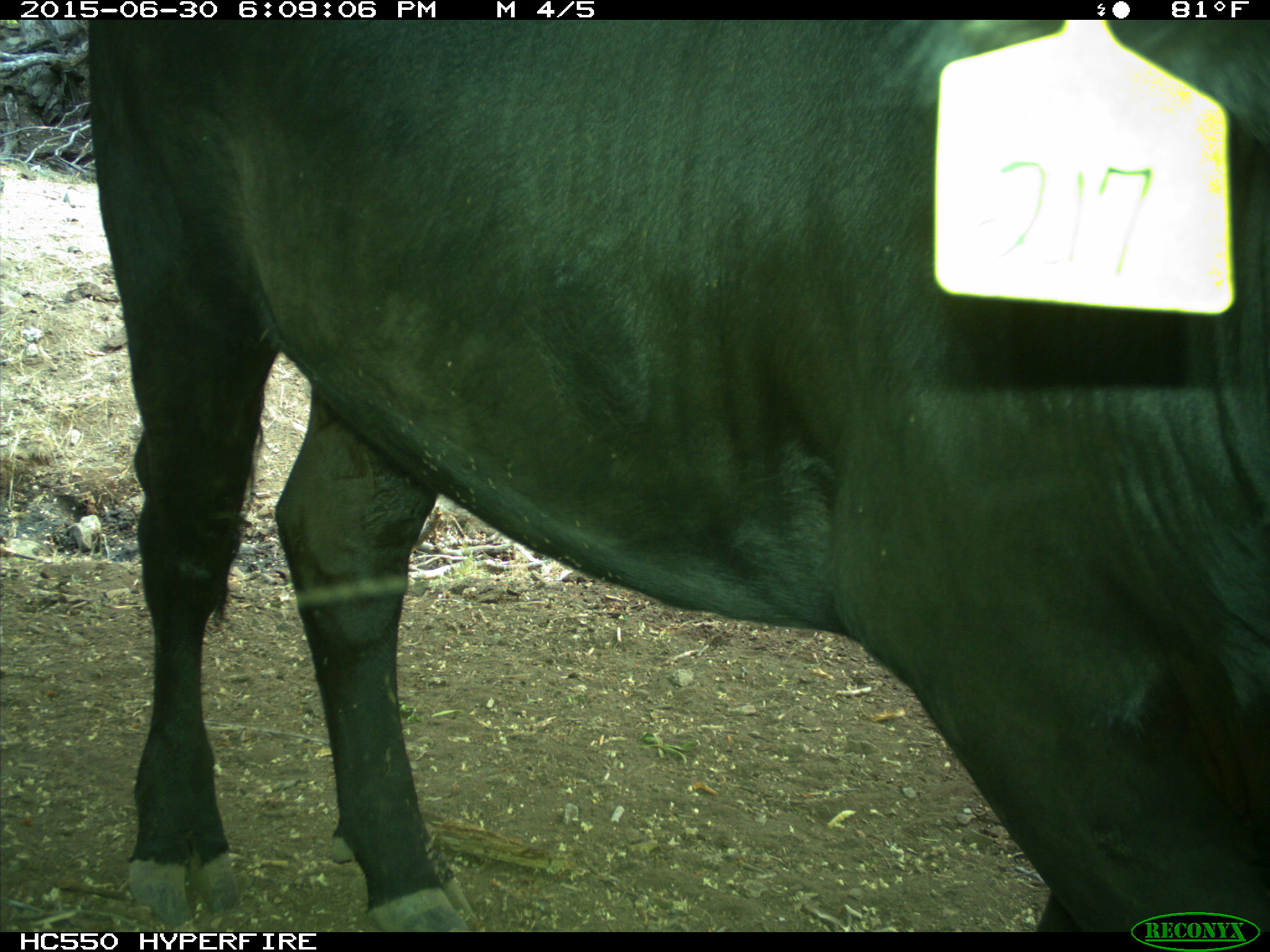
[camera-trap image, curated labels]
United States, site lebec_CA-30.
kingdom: Animalia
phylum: Chordata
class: Mammalia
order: Artiodactyla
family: Bovidae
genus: Bos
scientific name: Bos taurus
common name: domestic cow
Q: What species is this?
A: Bos taurus (domestic cow).